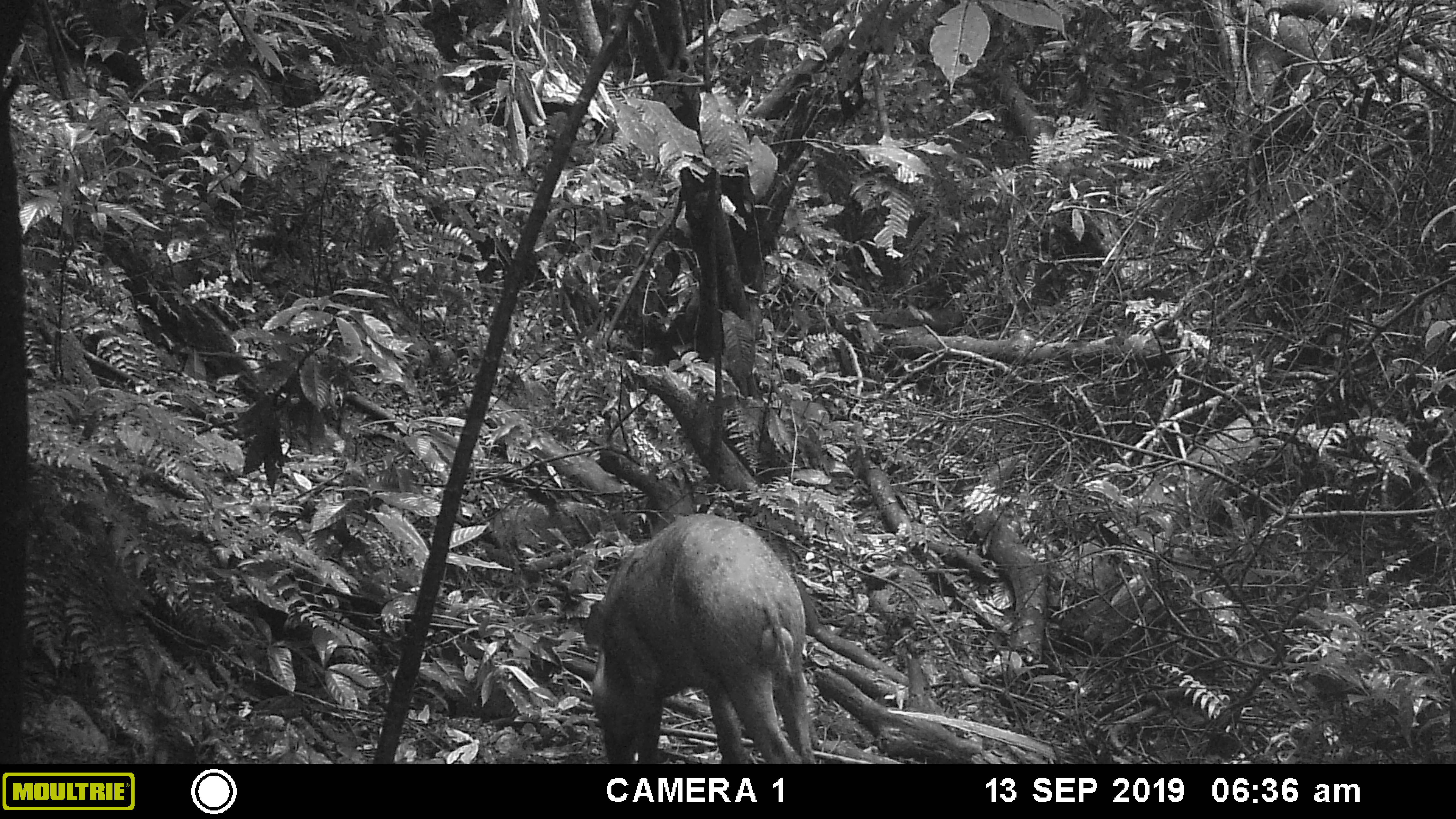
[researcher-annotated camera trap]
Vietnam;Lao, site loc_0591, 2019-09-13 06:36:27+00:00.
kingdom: Animalia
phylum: Chordata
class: Mammalia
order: Artiodactyla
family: Suidae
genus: Sus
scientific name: Sus scrofa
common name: eurasian wild pig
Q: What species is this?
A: Eurasian wild pig (Sus scrofa).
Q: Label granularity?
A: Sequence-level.